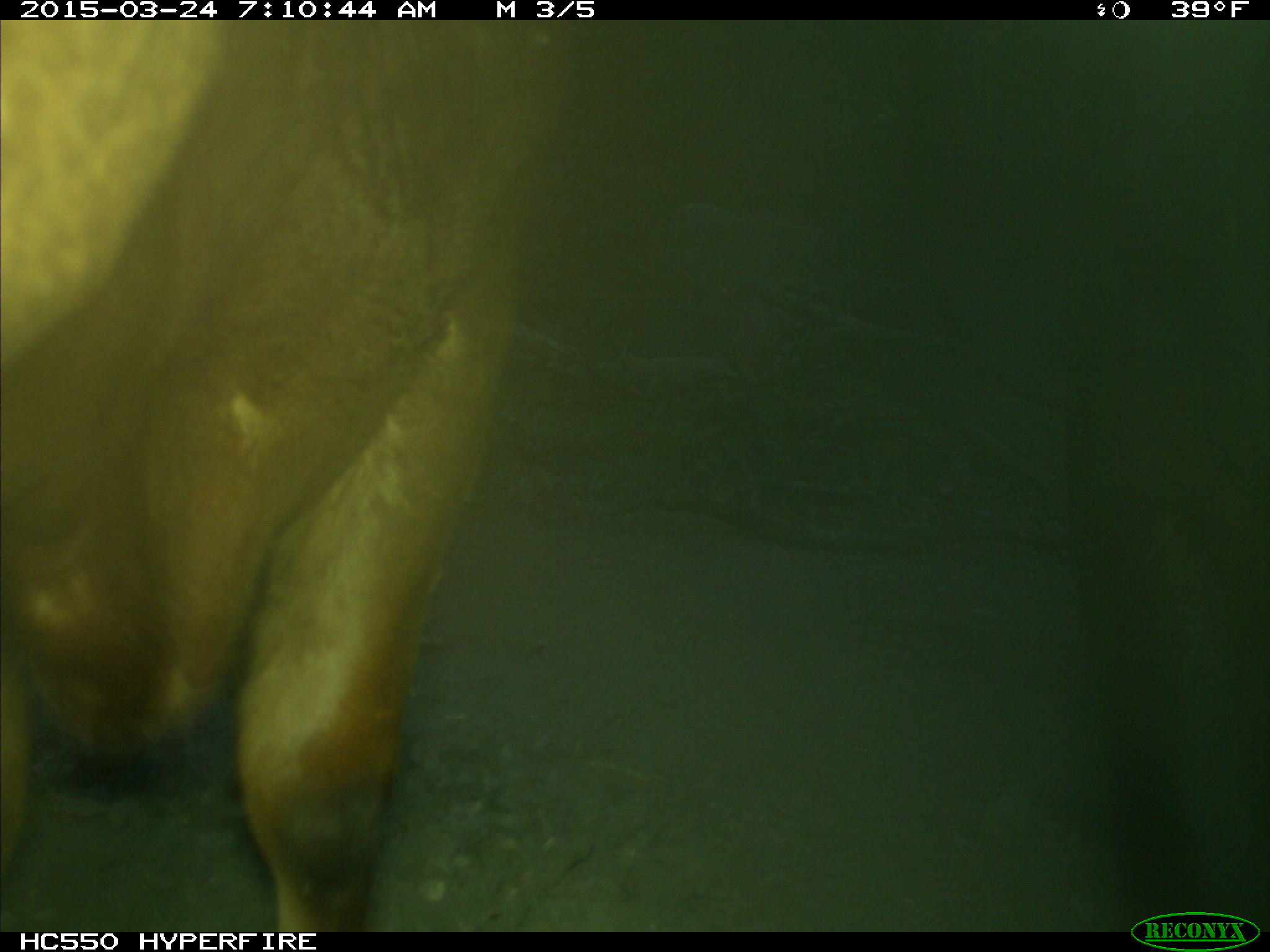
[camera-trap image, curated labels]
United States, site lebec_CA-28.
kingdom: Animalia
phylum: Chordata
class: Mammalia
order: Artiodactyla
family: Bovidae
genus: Bos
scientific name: Bos taurus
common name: domestic cow